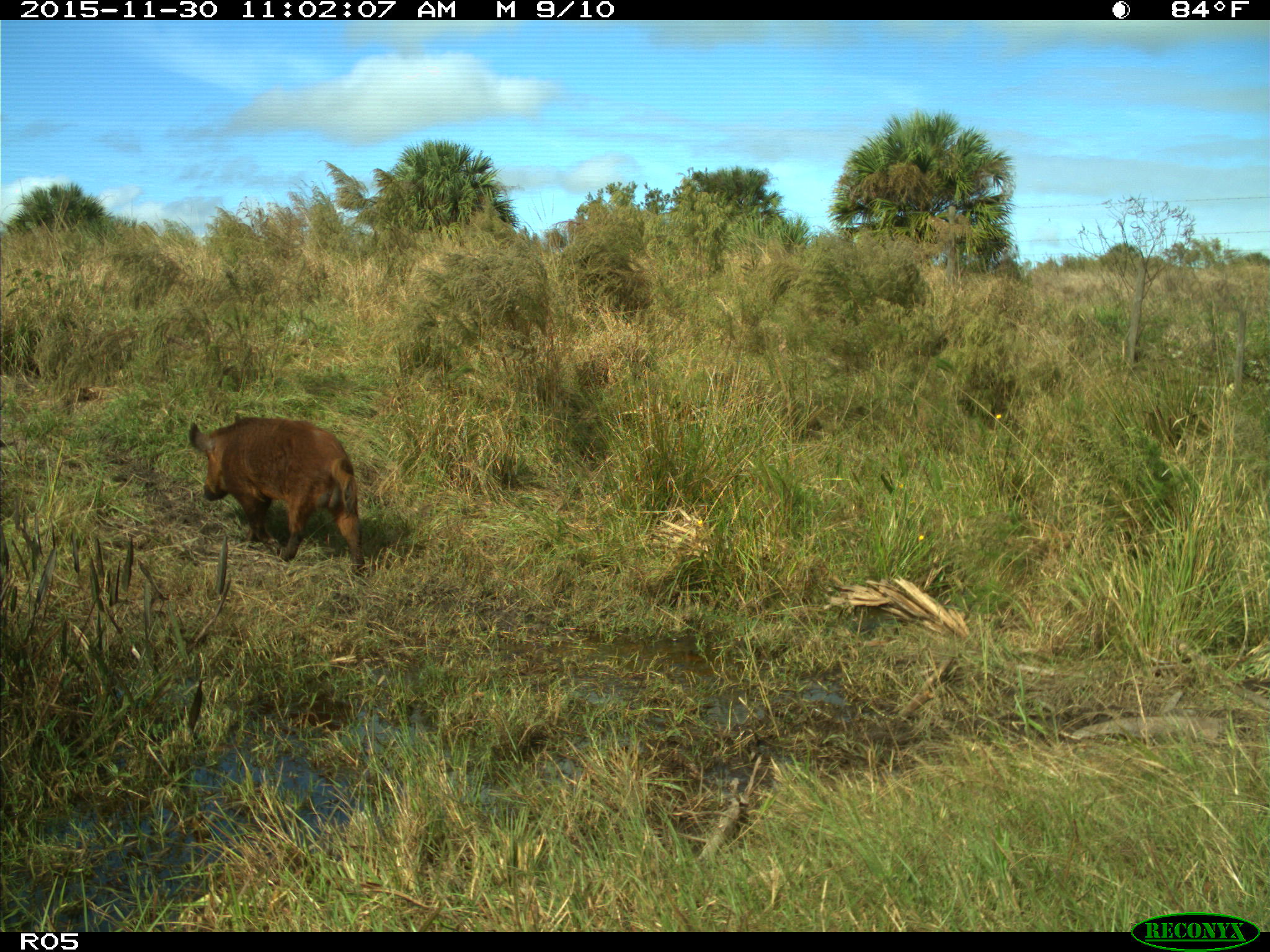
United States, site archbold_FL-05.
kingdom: Animalia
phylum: Chordata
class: Mammalia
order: Artiodactyla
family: Suidae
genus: Sus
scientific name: Sus scrofa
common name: wild boar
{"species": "Sus scrofa (wild boar)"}